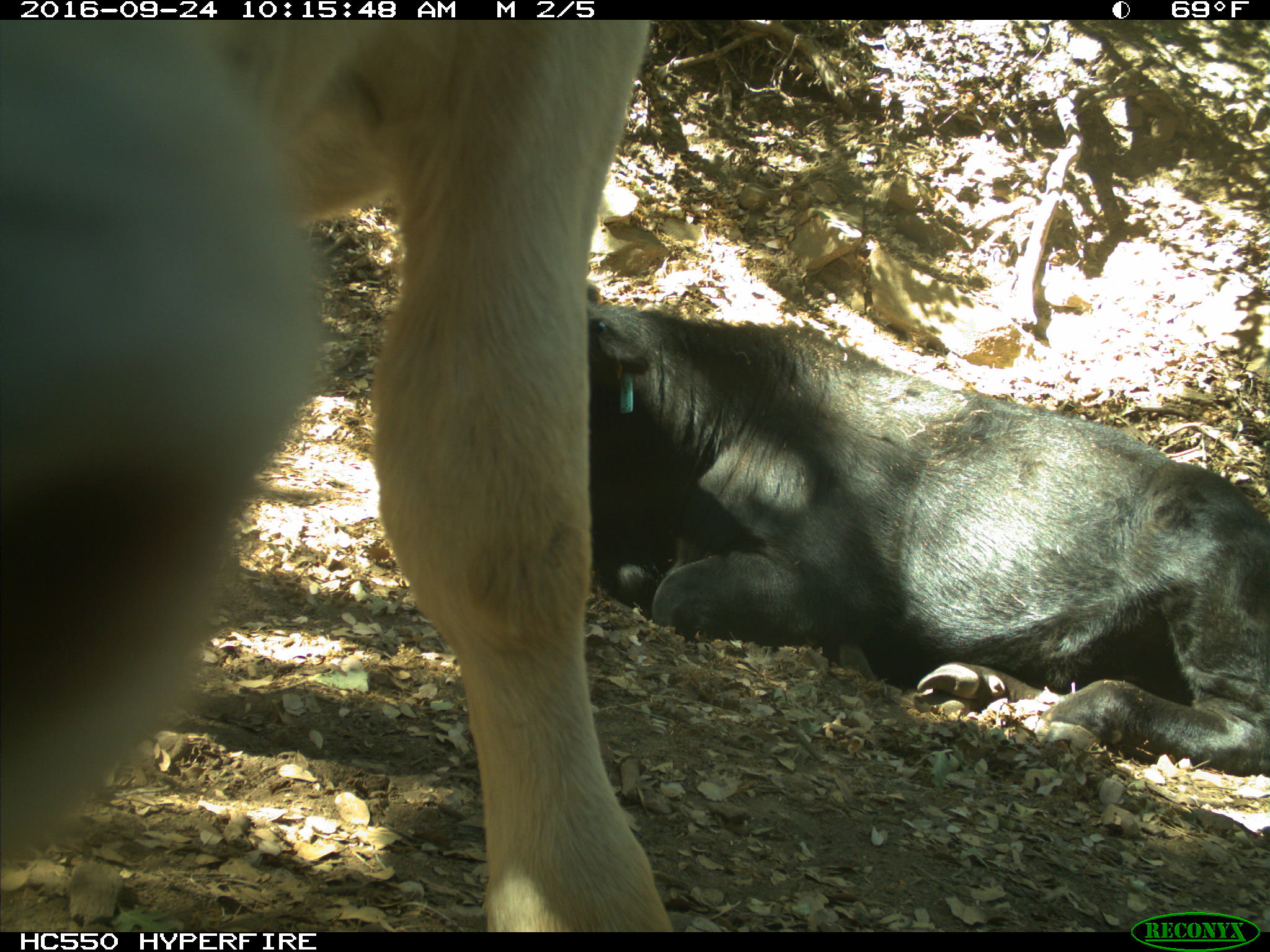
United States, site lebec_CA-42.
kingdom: Animalia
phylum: Chordata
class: Mammalia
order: Artiodactyla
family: Bovidae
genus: Bos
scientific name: Bos taurus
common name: domestic cow